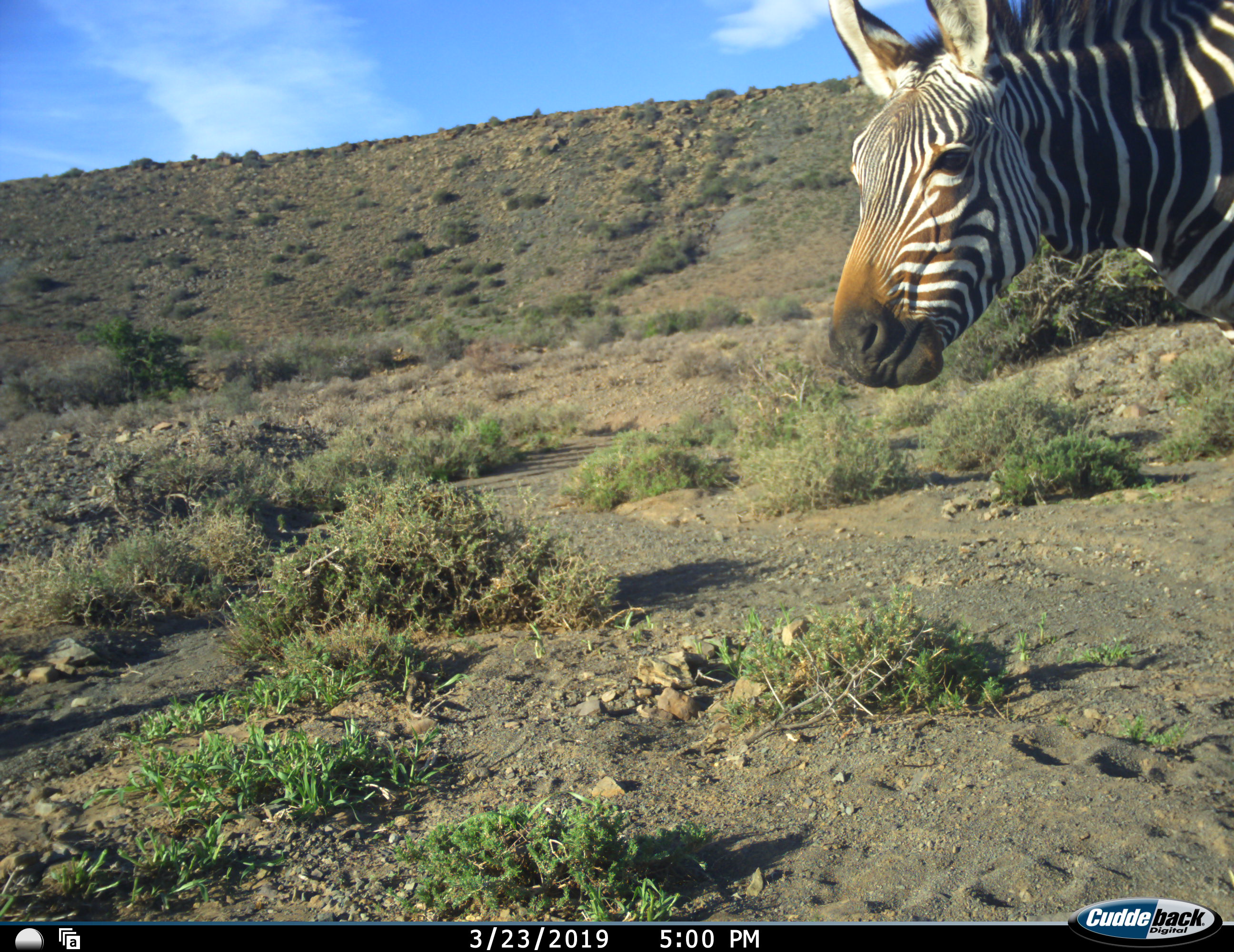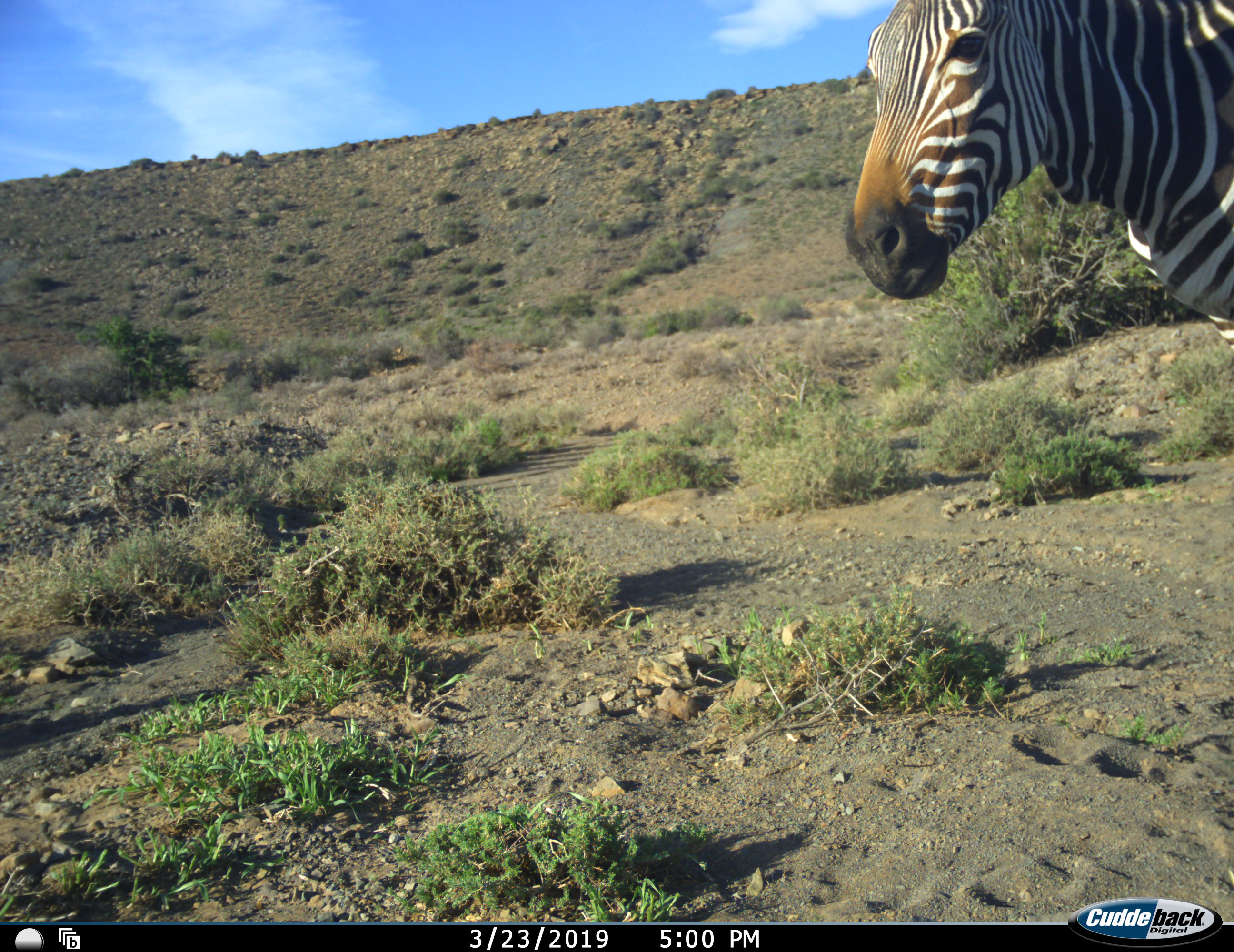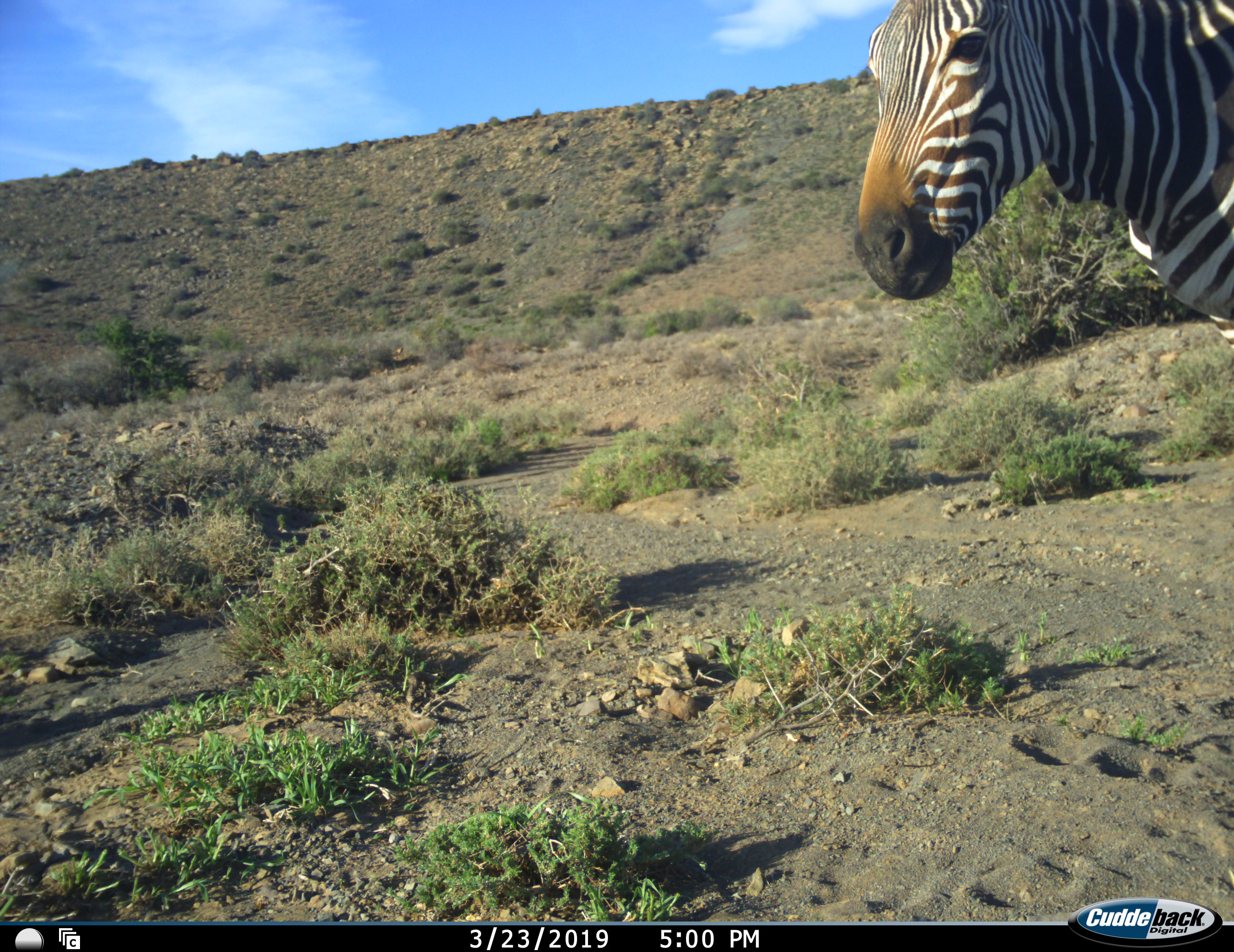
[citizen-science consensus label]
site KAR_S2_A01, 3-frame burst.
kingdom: Animalia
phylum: Chordata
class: Mammalia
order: Perissodactyla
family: Equidae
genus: Equus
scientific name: Equus zebra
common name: mountain zebra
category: zebramountain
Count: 1.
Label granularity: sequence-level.